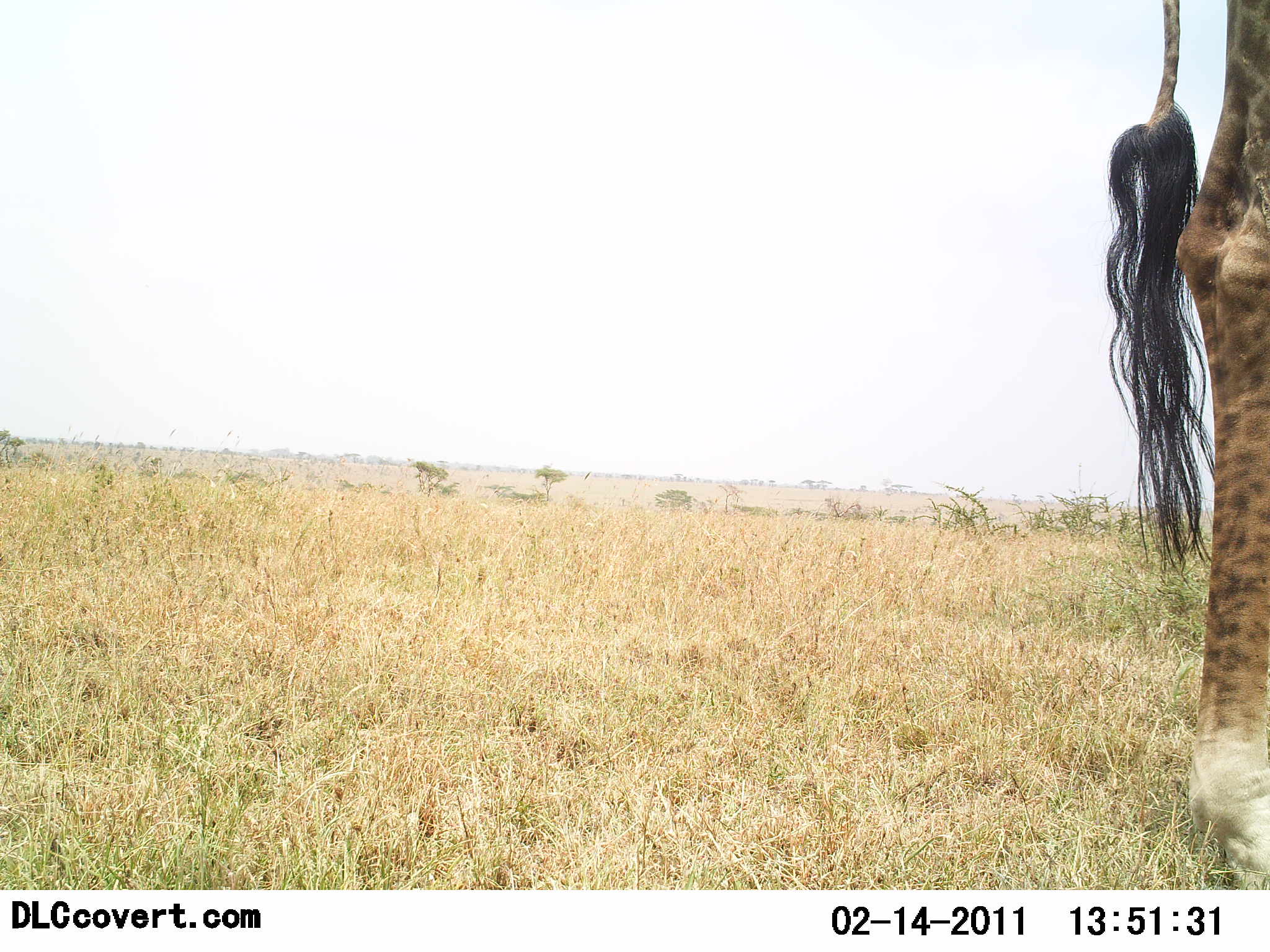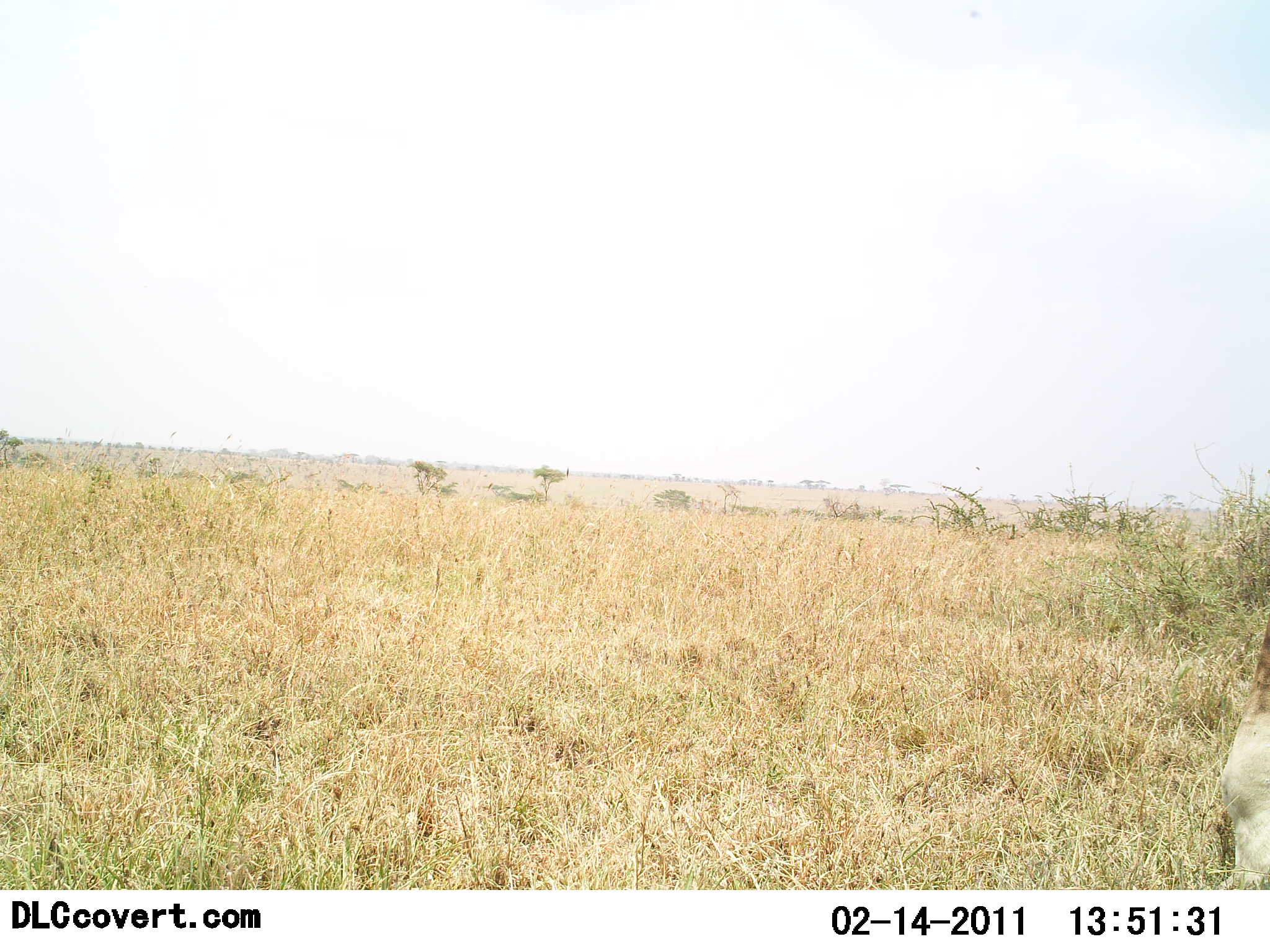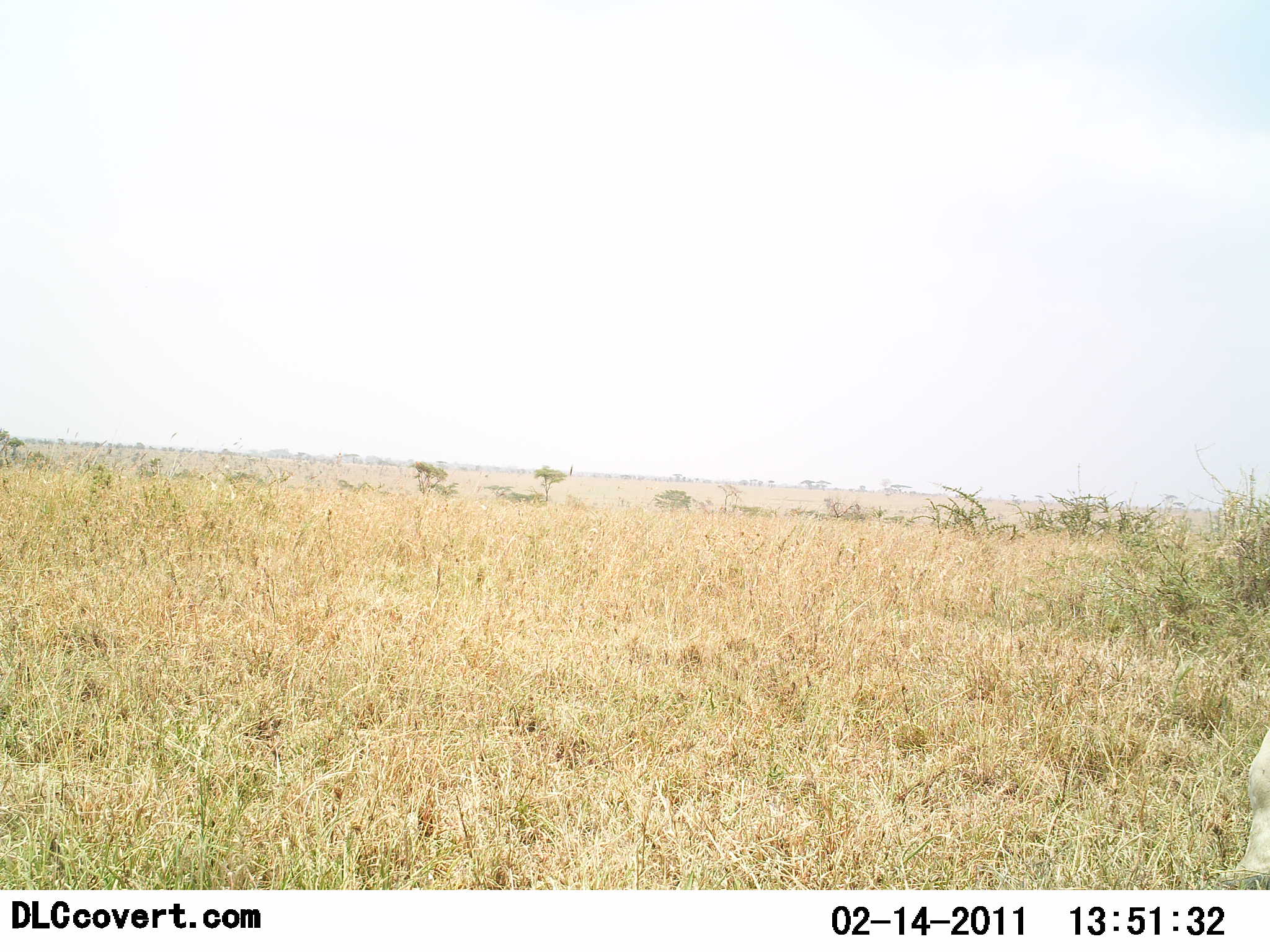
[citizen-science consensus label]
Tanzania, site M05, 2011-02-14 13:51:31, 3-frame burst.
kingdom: Animalia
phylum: Chordata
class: Mammalia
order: Artiodactyla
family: Giraffidae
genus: Giraffa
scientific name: Giraffa camelopardalis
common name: giraffe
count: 1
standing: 23%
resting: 0%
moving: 85%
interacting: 0%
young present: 0%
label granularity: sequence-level